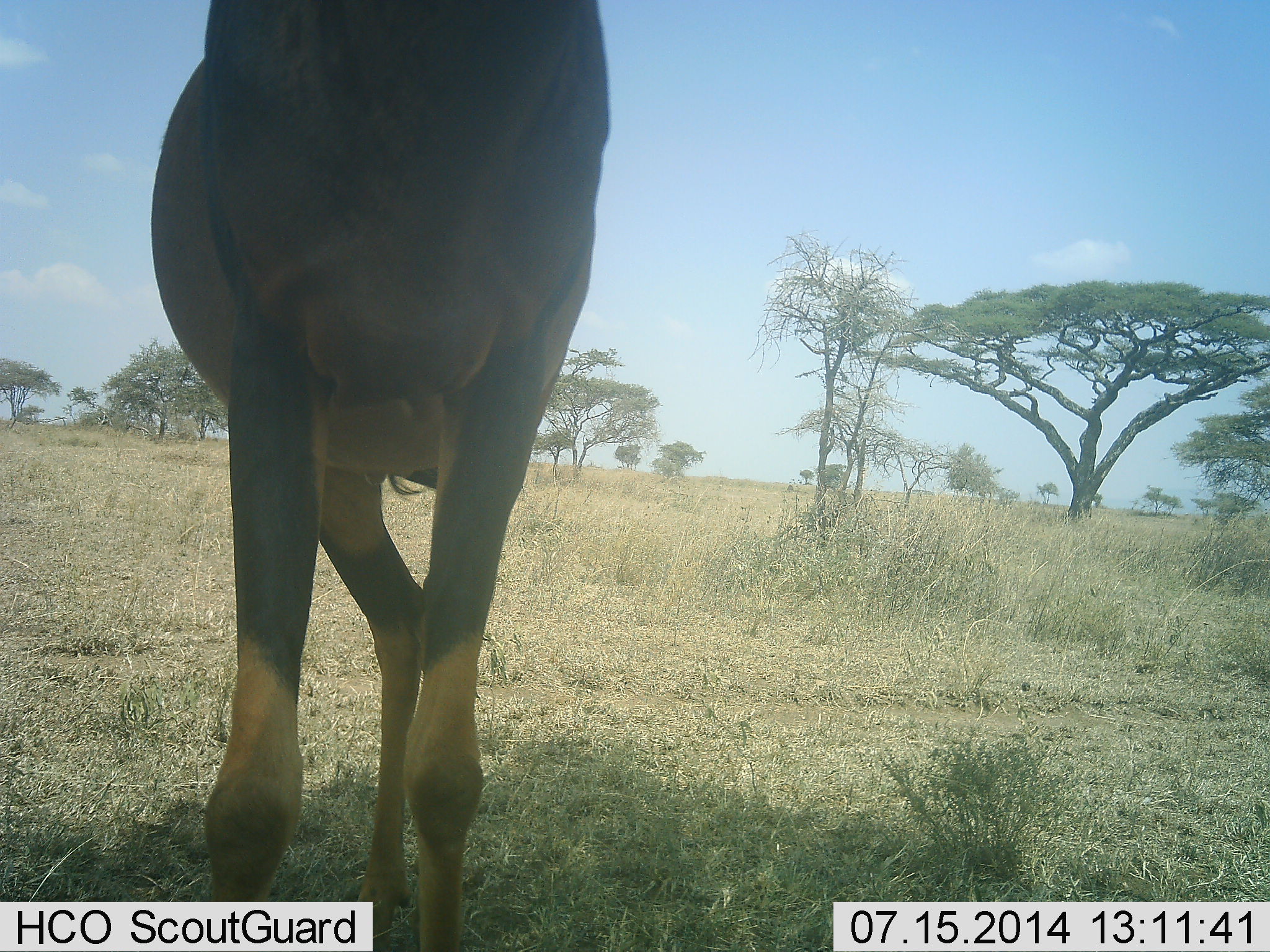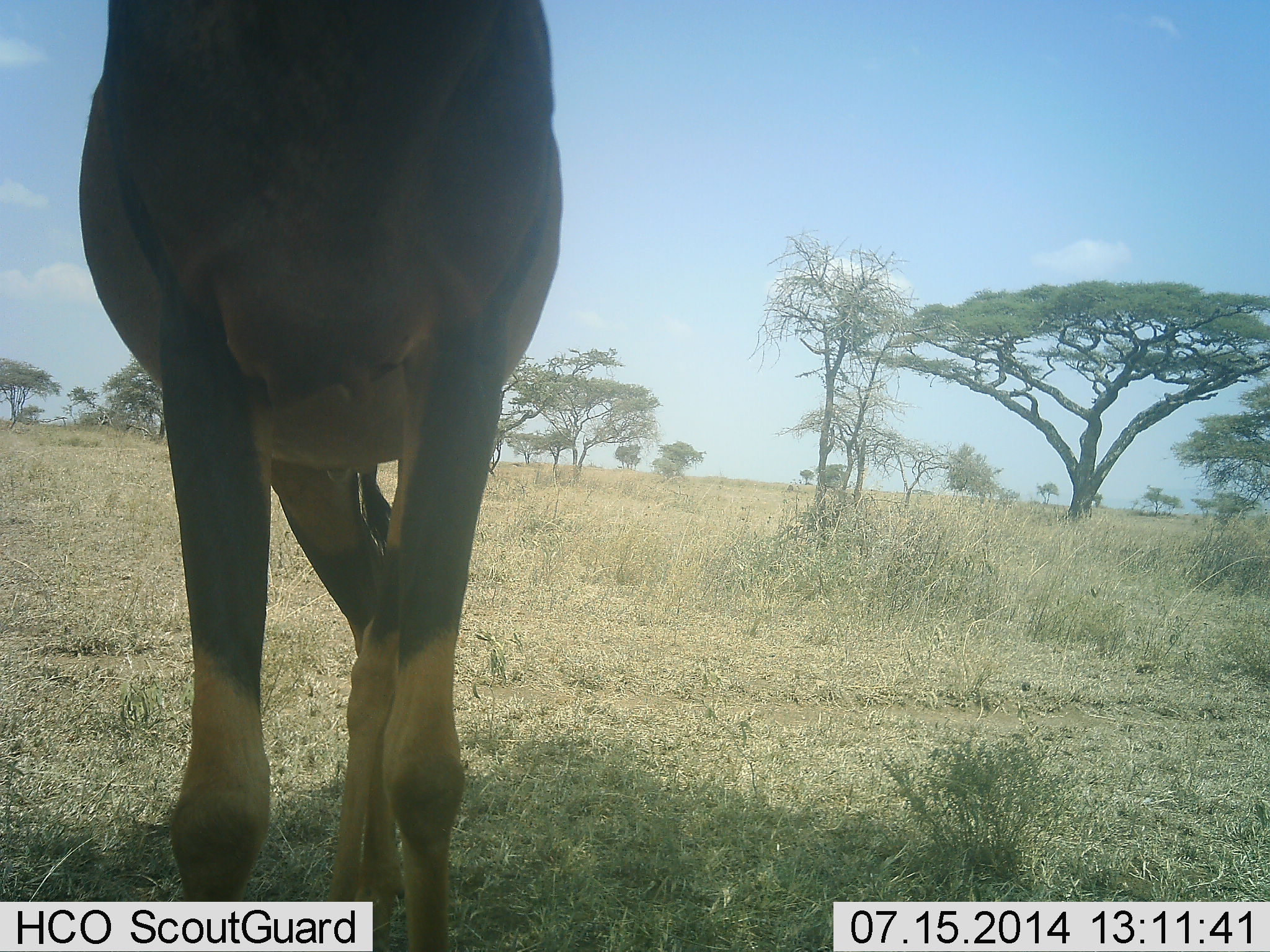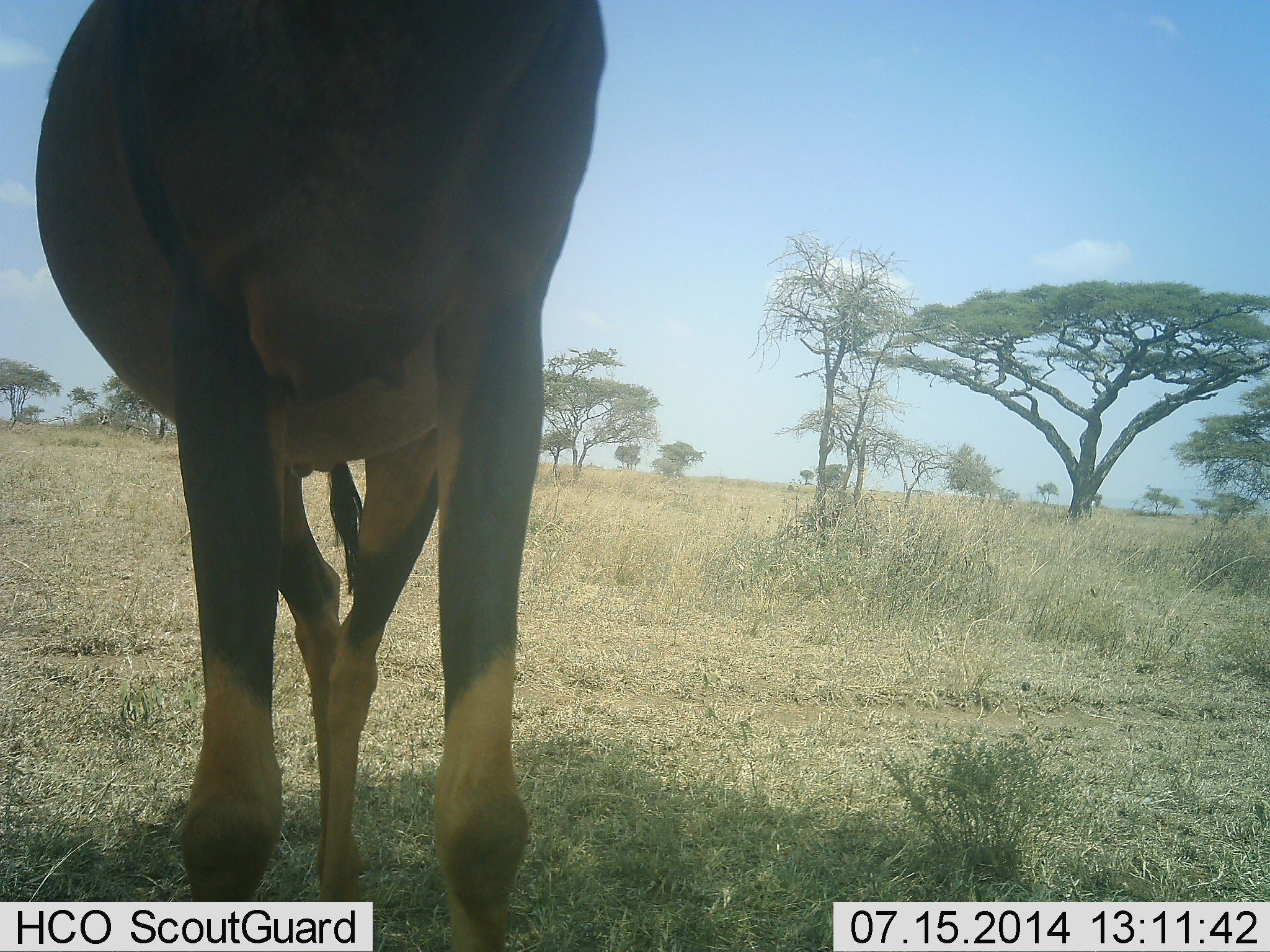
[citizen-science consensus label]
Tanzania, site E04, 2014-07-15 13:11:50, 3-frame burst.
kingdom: Animalia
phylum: Chordata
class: Mammalia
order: Artiodactyla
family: Bovidae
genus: Damaliscus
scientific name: Damaliscus lunatus jimela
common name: topi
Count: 1.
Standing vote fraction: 100%.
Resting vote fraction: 0%.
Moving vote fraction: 0%.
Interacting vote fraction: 0%.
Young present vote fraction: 0%.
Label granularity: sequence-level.